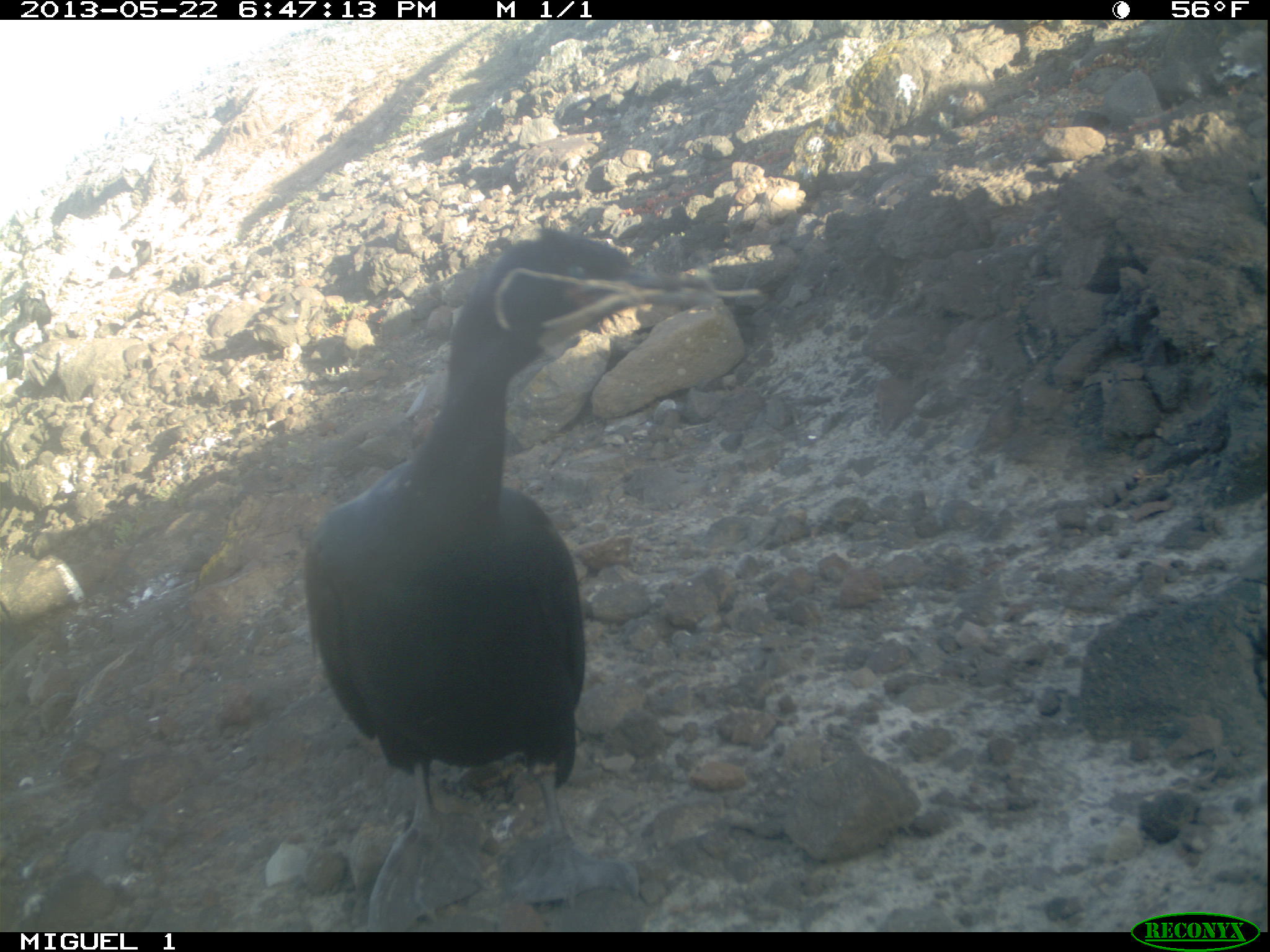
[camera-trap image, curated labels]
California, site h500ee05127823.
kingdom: Animalia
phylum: Chordata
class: Aves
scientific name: Aves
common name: bird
Bird (Aves).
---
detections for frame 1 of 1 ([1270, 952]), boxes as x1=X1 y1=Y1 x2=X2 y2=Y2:
bird: x1=304 y1=227 x2=714 y2=932; x1=32 y1=289 x2=51 y2=339